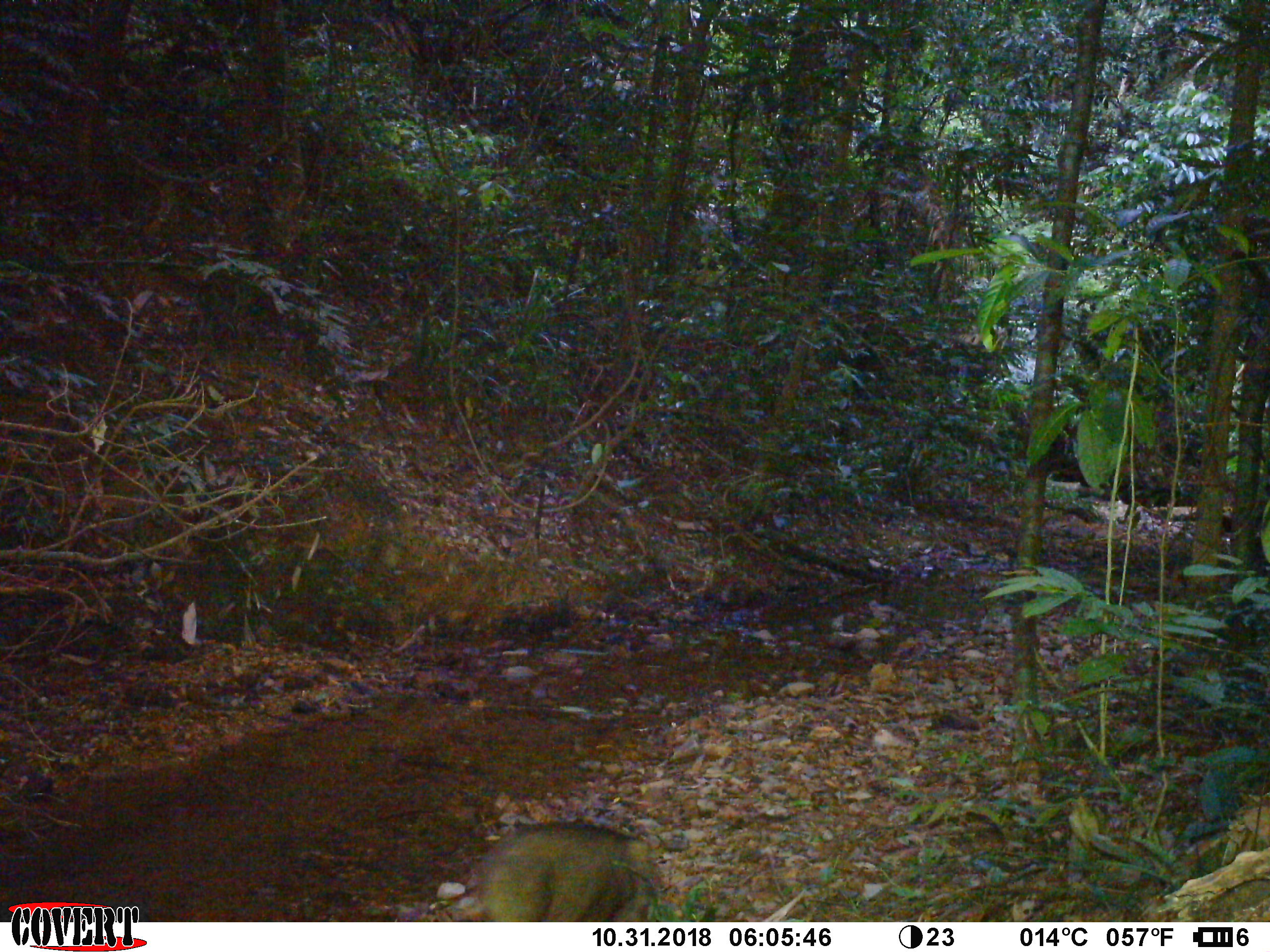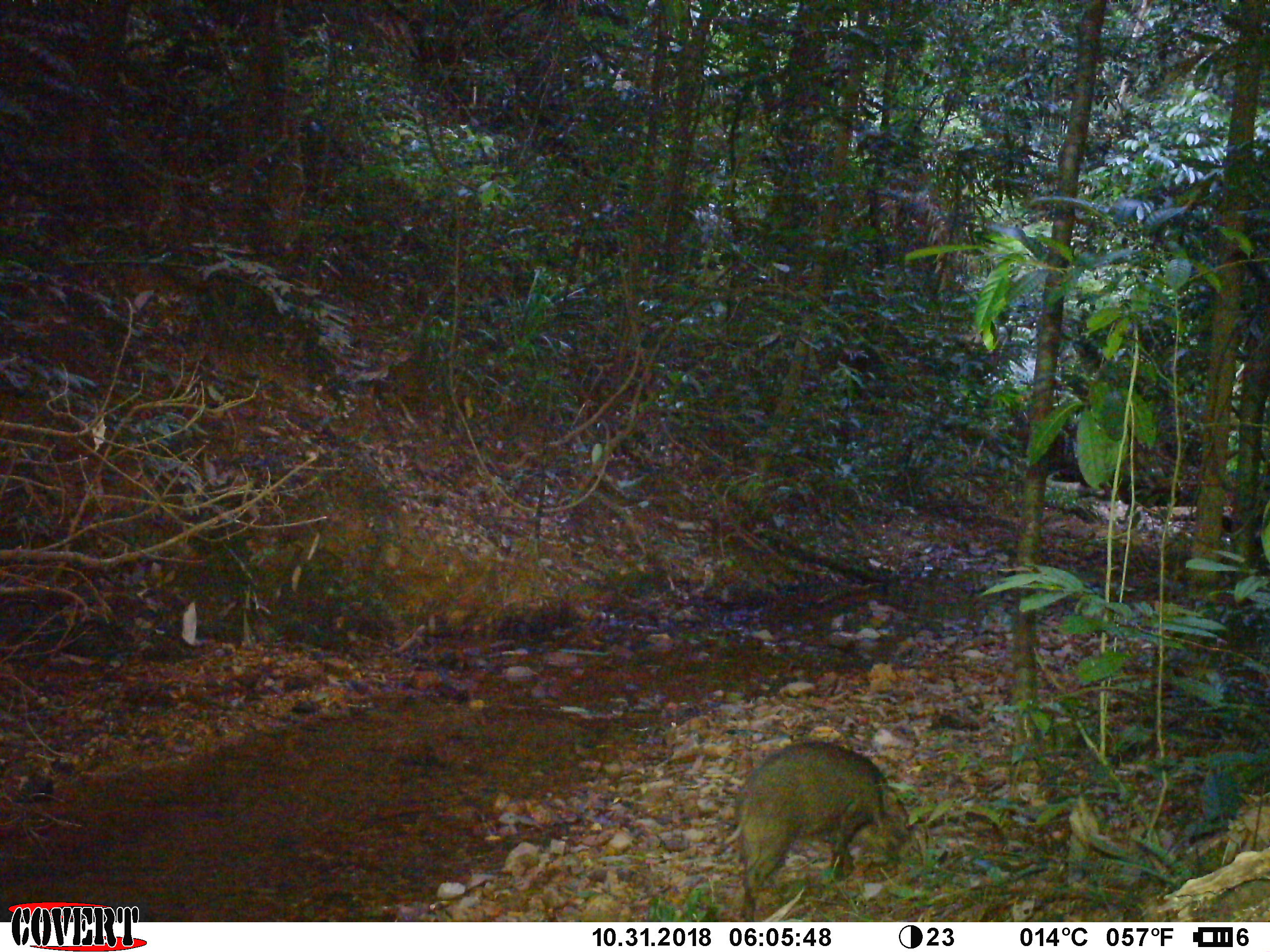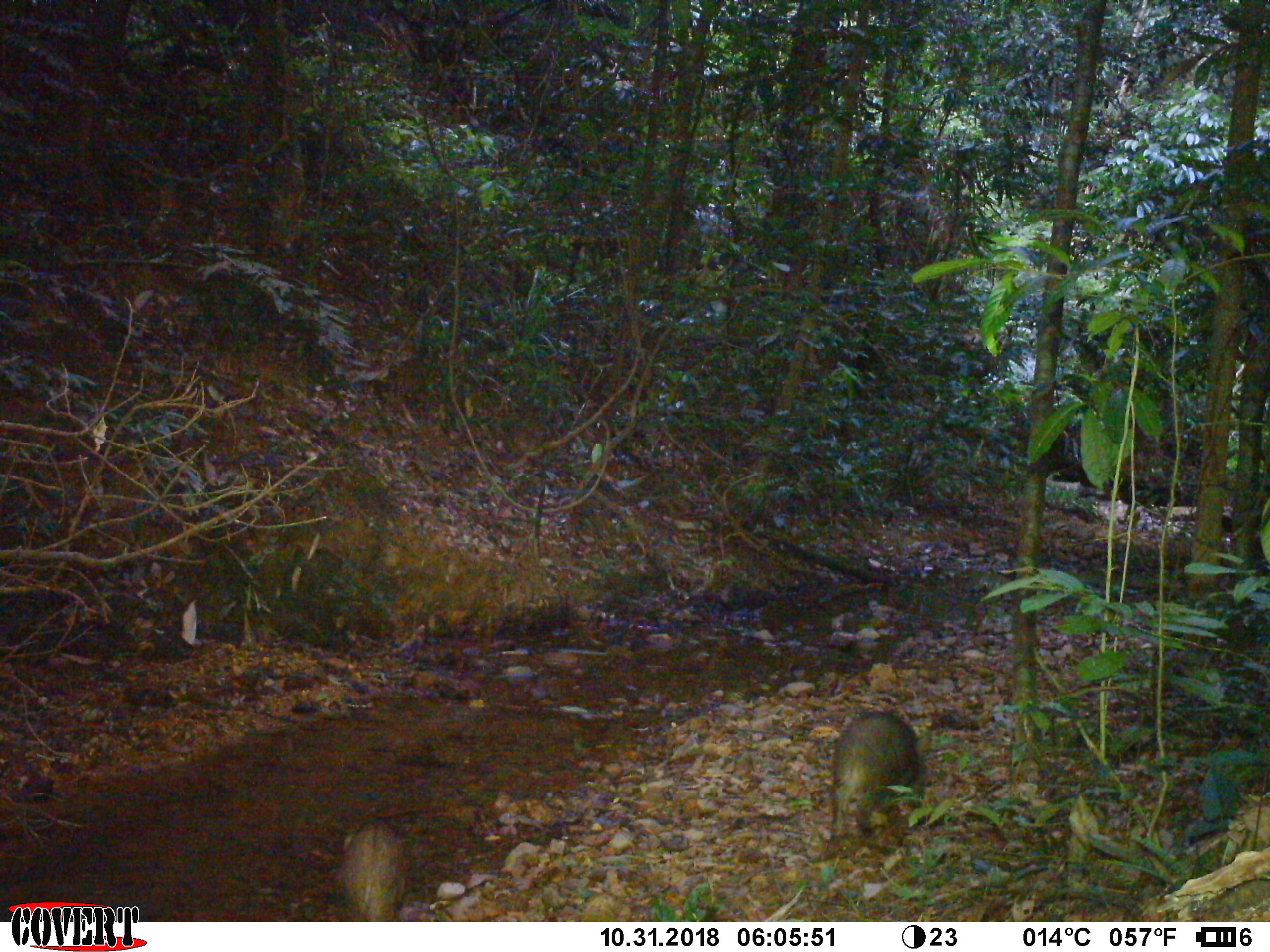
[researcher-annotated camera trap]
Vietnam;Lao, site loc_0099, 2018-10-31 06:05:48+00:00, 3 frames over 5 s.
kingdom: Animalia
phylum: Chordata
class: Mammalia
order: Artiodactyla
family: Suidae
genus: Sus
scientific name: Sus scrofa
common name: eurasian wild pig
Eurasian wild pig (Sus scrofa). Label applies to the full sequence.